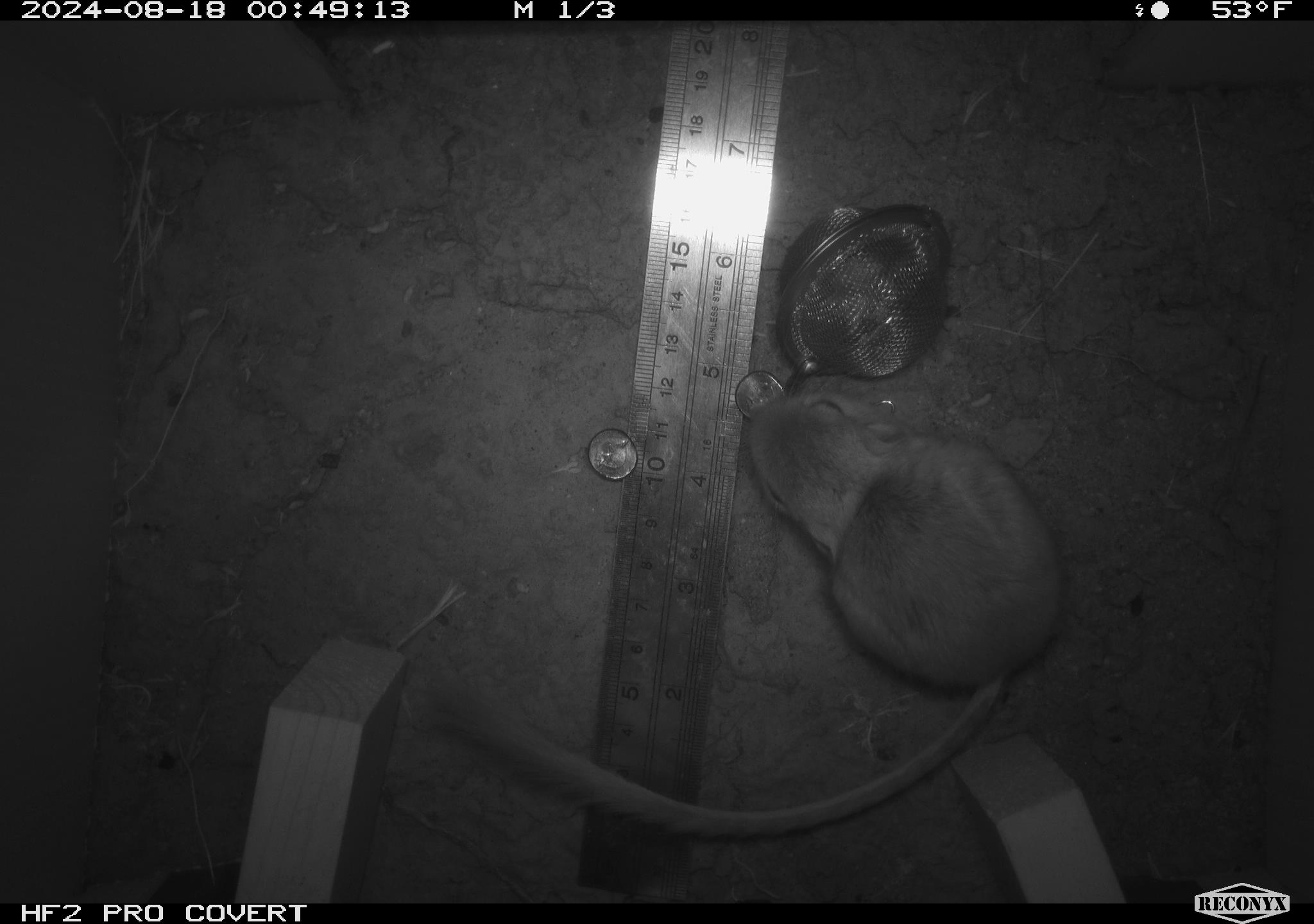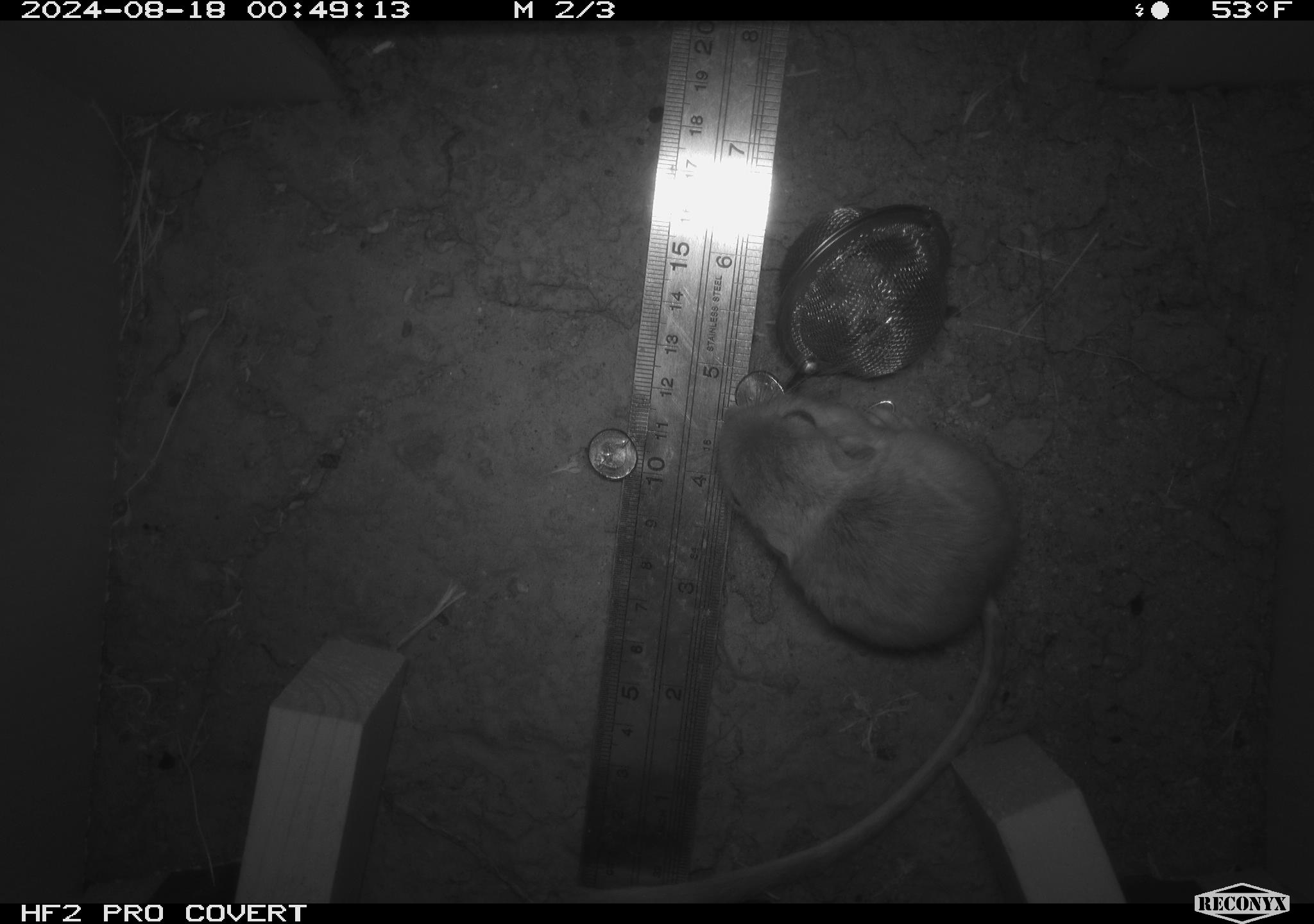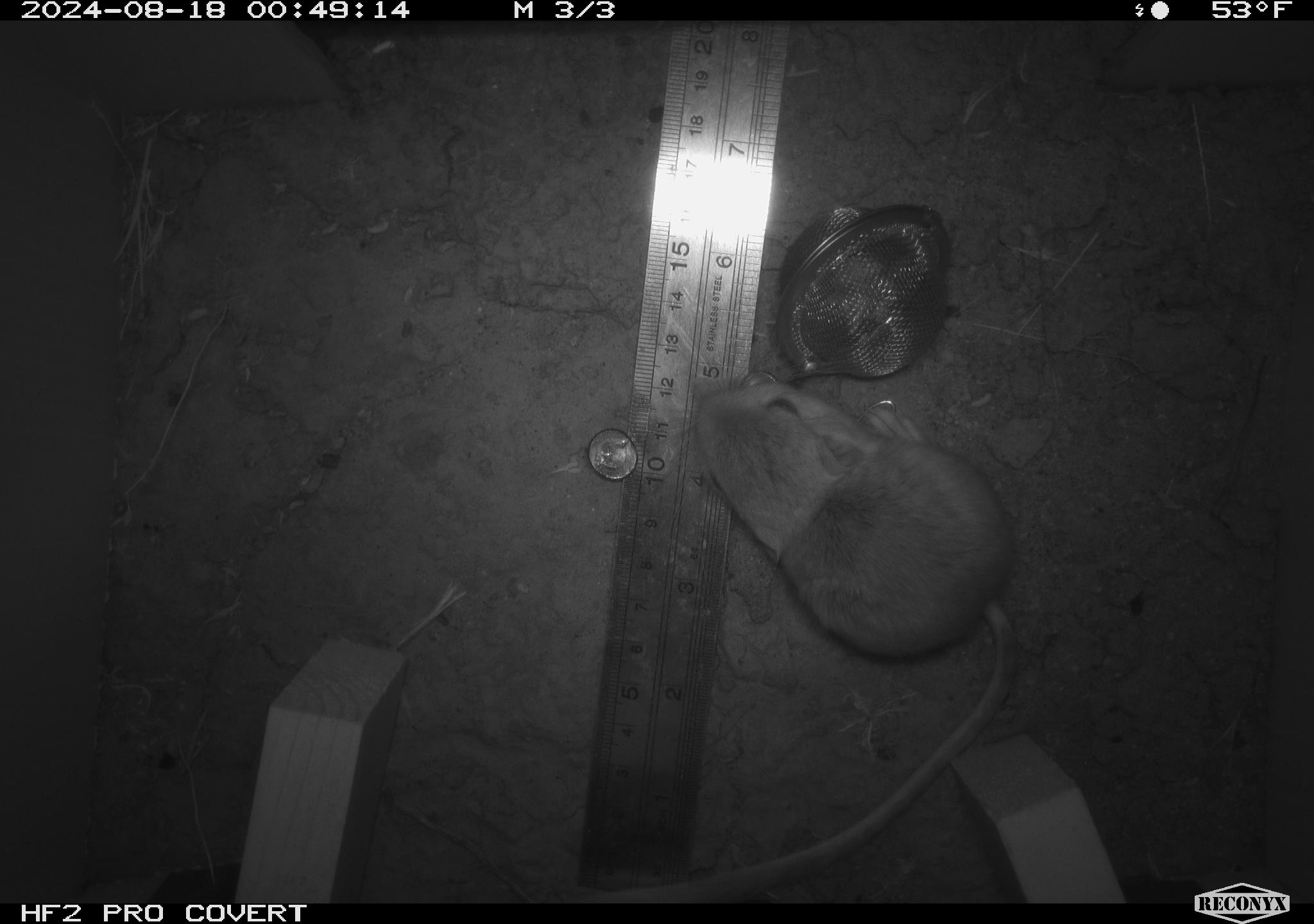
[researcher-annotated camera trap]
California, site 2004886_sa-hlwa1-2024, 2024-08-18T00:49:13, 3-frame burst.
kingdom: Animalia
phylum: Chordata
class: Mammalia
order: Rodentia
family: Heteromyidae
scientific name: Heteromyidae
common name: kangaroo rats and pocket mice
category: heteromyidae family